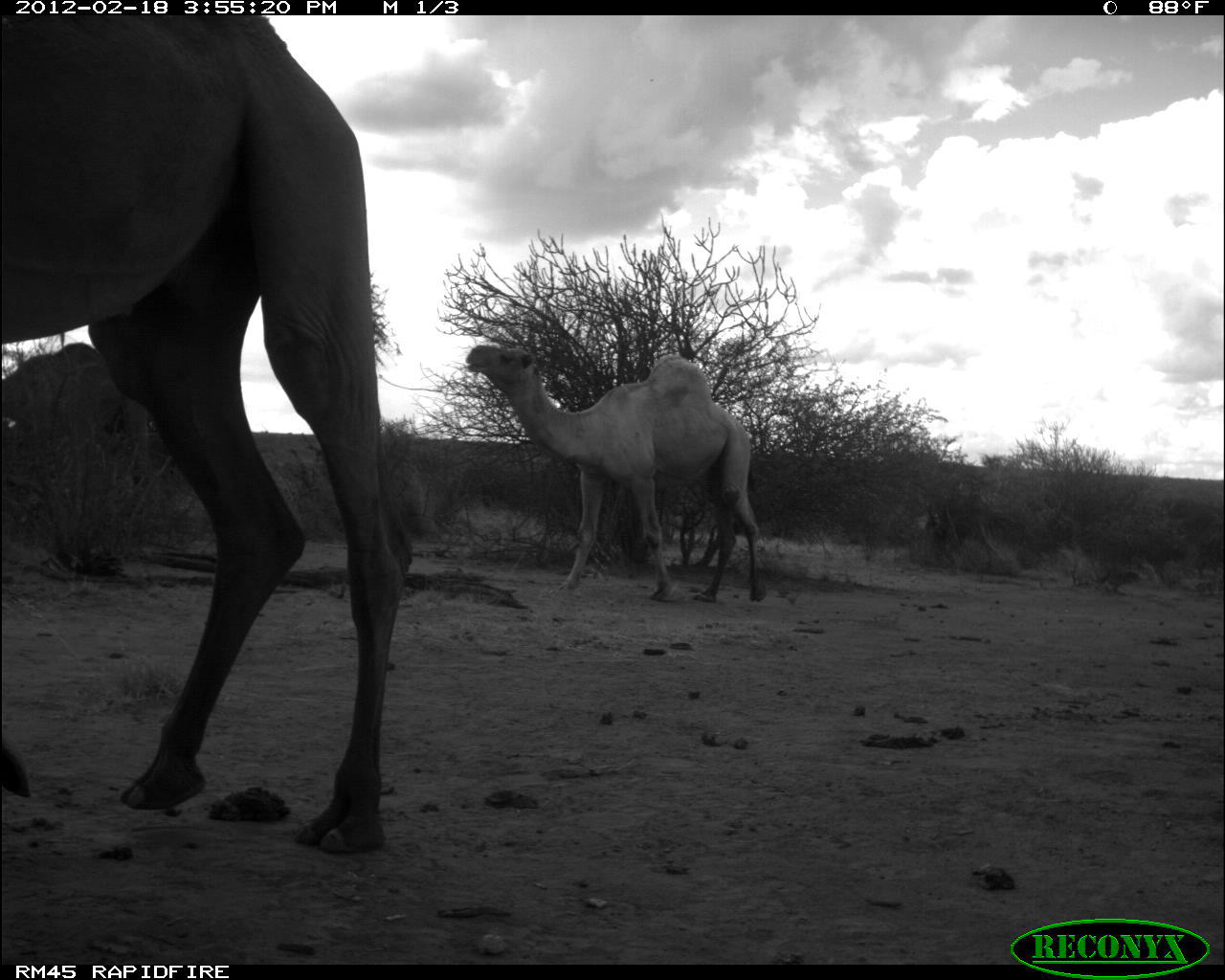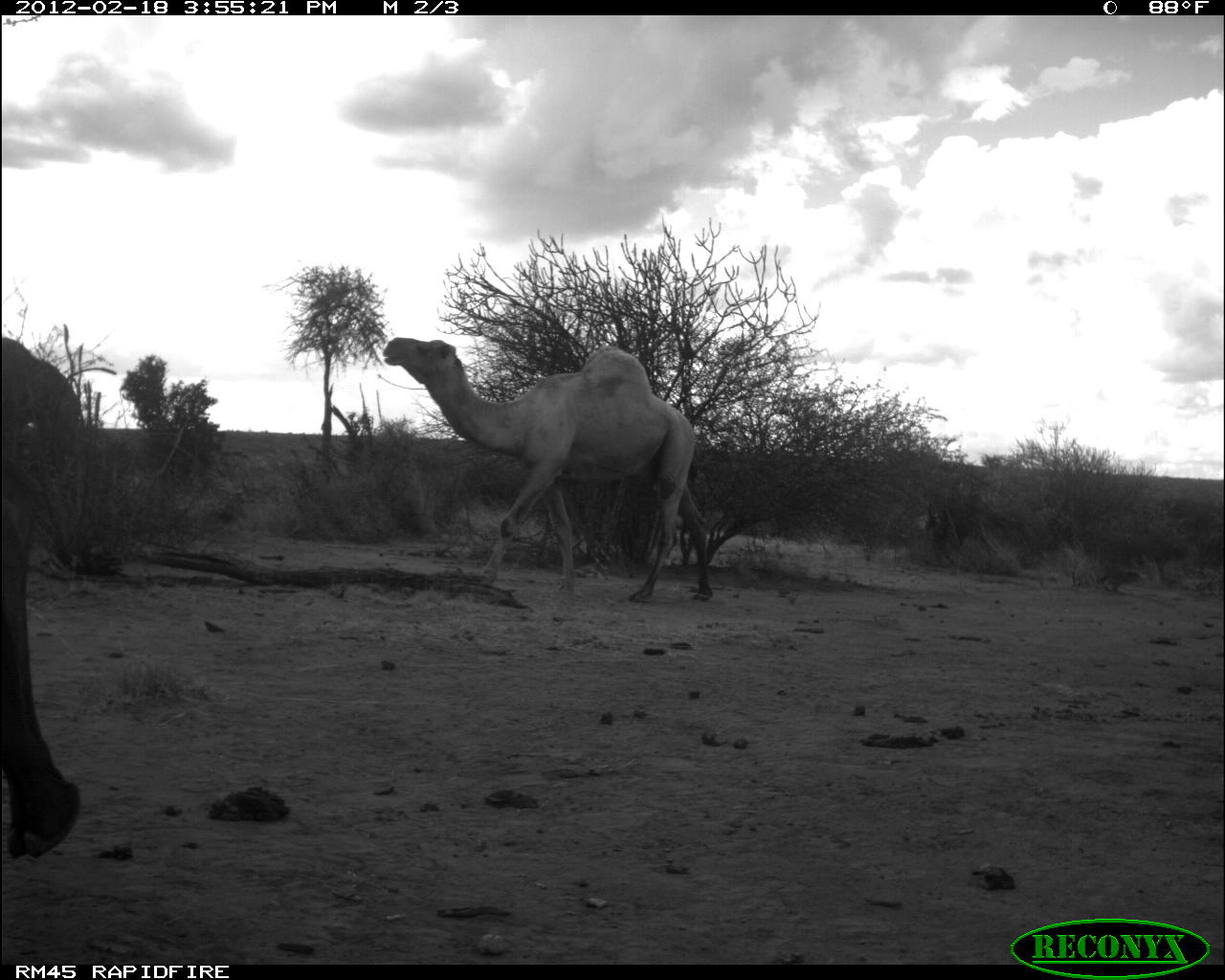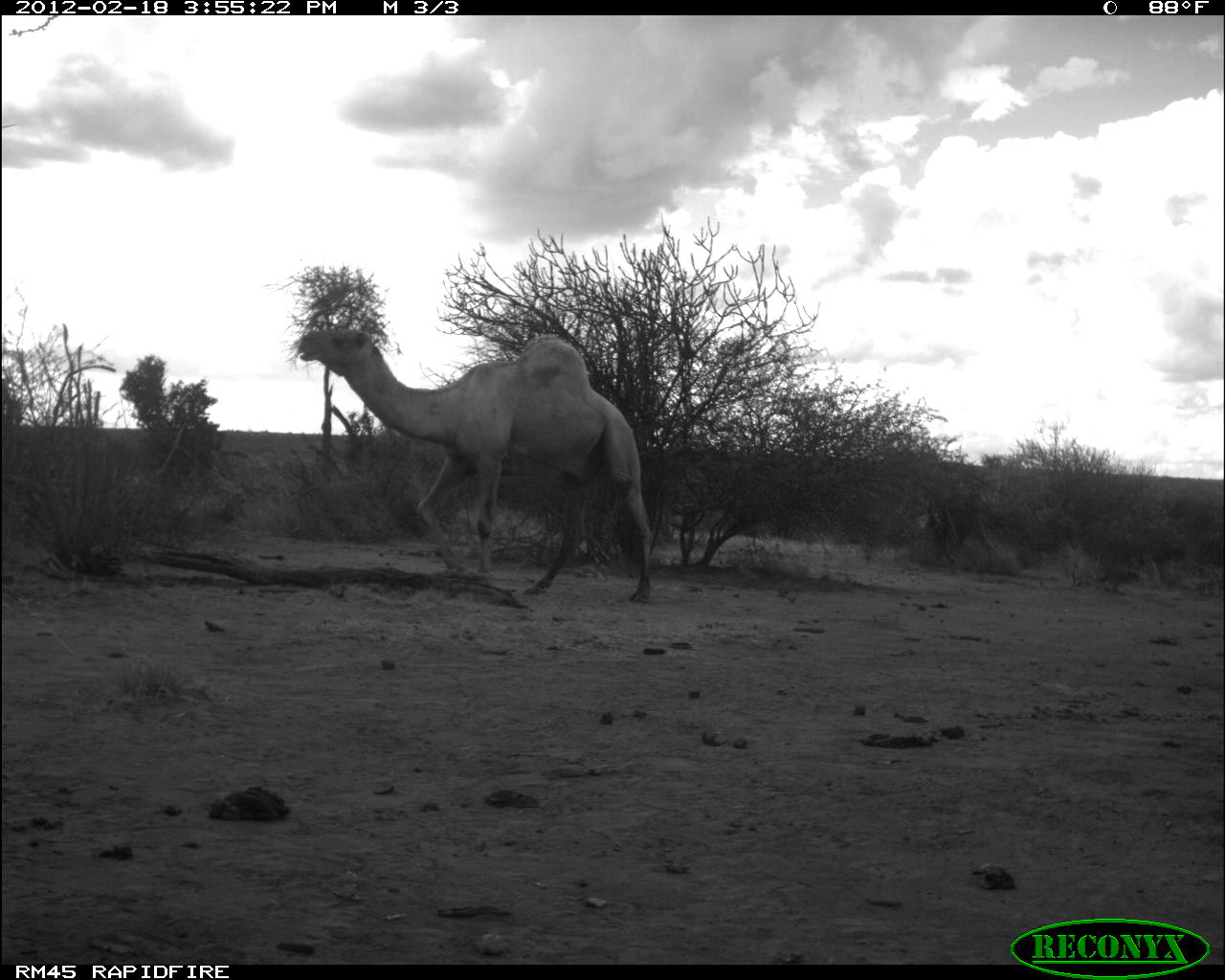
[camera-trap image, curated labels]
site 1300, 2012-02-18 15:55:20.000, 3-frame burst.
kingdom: Animalia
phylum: Chordata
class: Mammalia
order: Artiodactyla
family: Camelidae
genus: Camelus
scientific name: Camelus dromedarius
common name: dromedary camel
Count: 3.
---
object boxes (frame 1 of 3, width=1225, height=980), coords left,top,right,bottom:
camelus dromedarius: 0,14,407,856; 465,343,766,604; 0,341,161,498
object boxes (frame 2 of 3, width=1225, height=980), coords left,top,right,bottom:
camelus dromedarius: 383,334,716,604; 0,450,80,860; 1,335,83,453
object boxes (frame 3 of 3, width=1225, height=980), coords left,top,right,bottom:
camelus dromedarius: 297,325,653,603